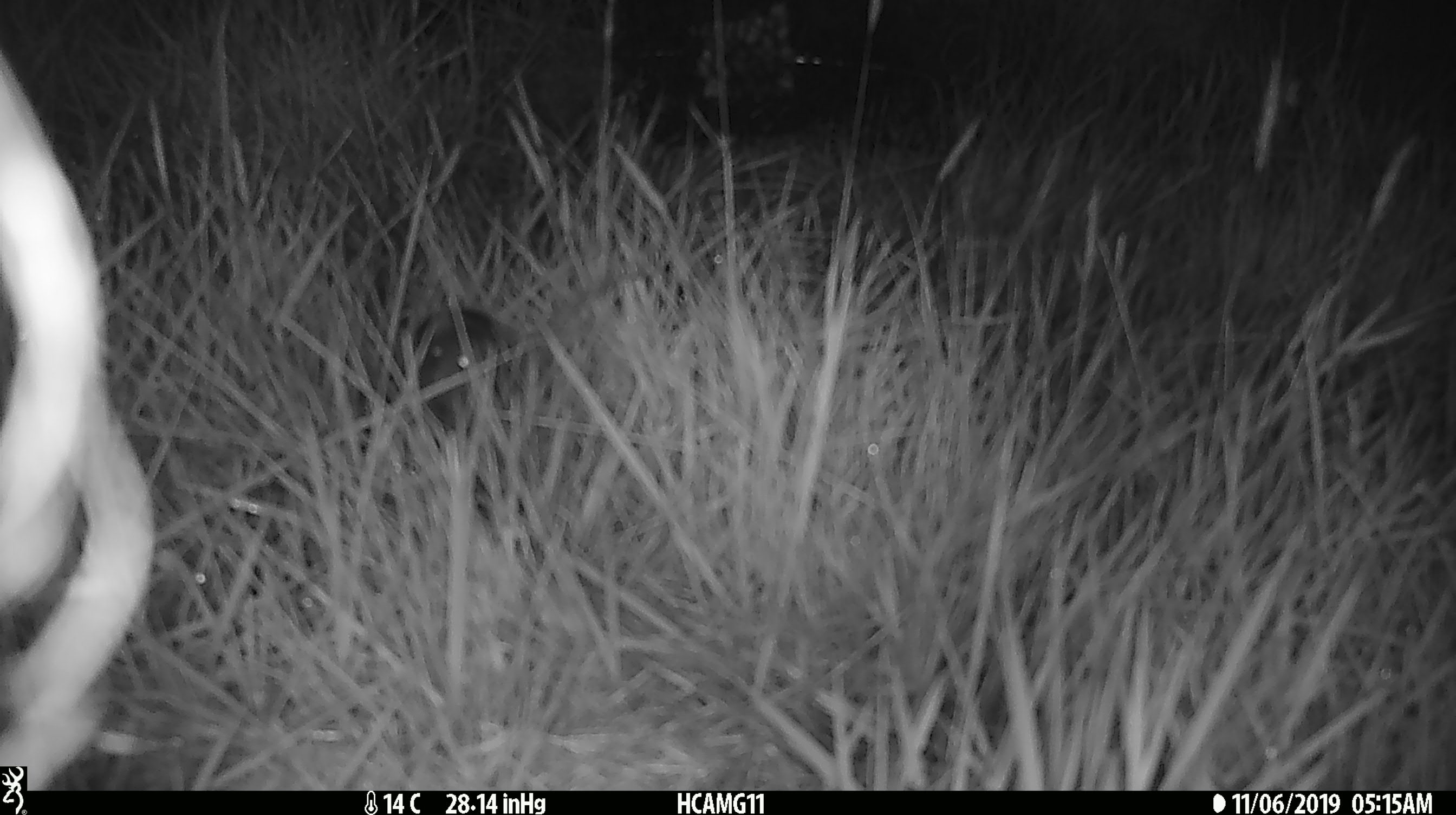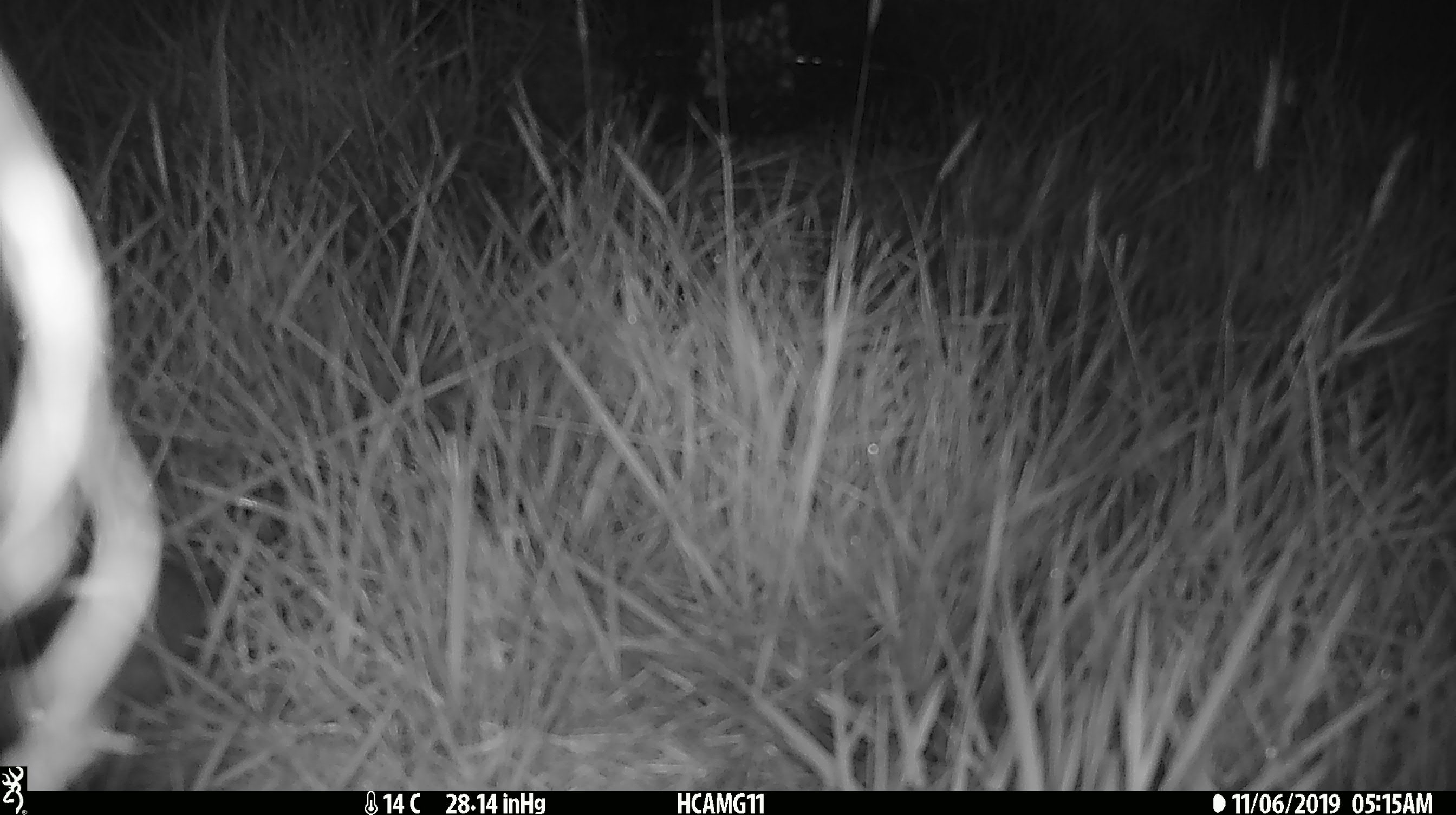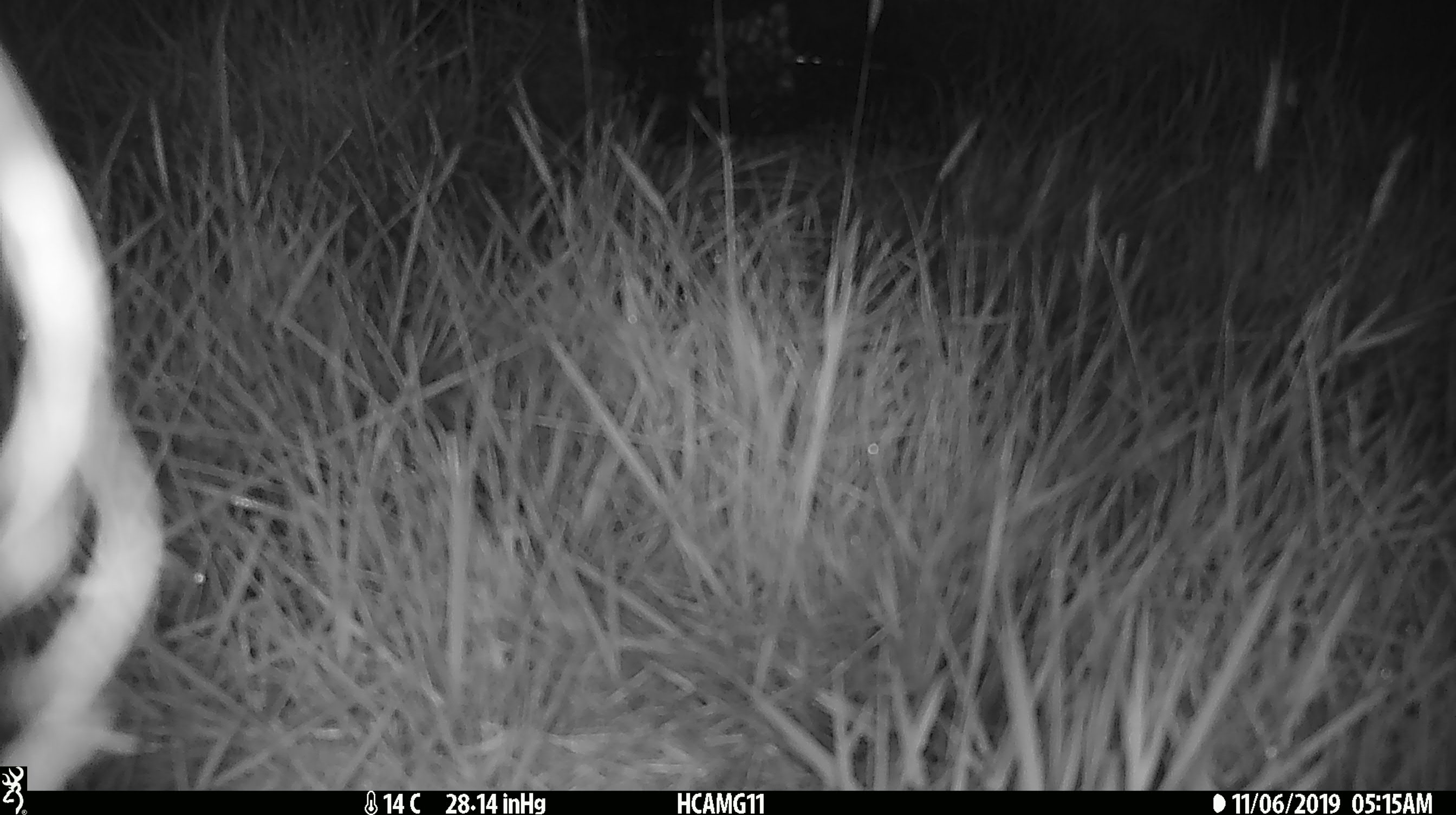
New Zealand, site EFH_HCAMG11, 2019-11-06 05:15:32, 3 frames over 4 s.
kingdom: Animalia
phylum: Chordata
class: Mammalia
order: Rodentia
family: Muridae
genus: Mus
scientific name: Mus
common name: mouse